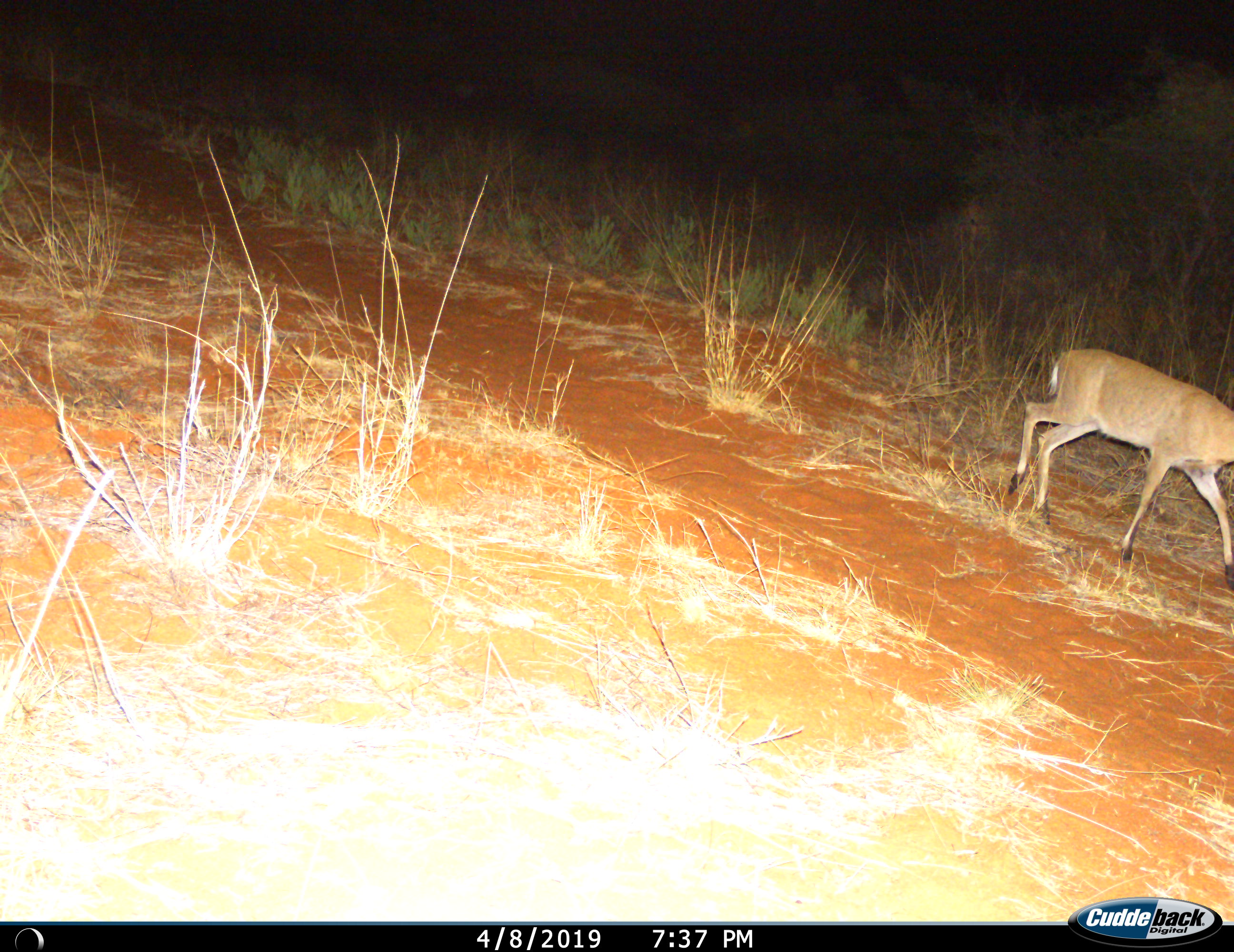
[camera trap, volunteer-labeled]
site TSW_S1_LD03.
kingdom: Animalia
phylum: Chordata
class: Mammalia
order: Artiodactyla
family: Bovidae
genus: Sylvicapra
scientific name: Sylvicapra grimmia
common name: common duiker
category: duikercommongrey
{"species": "duikercommongrey (common duiker) (Sylvicapra grimmia)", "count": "1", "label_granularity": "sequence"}